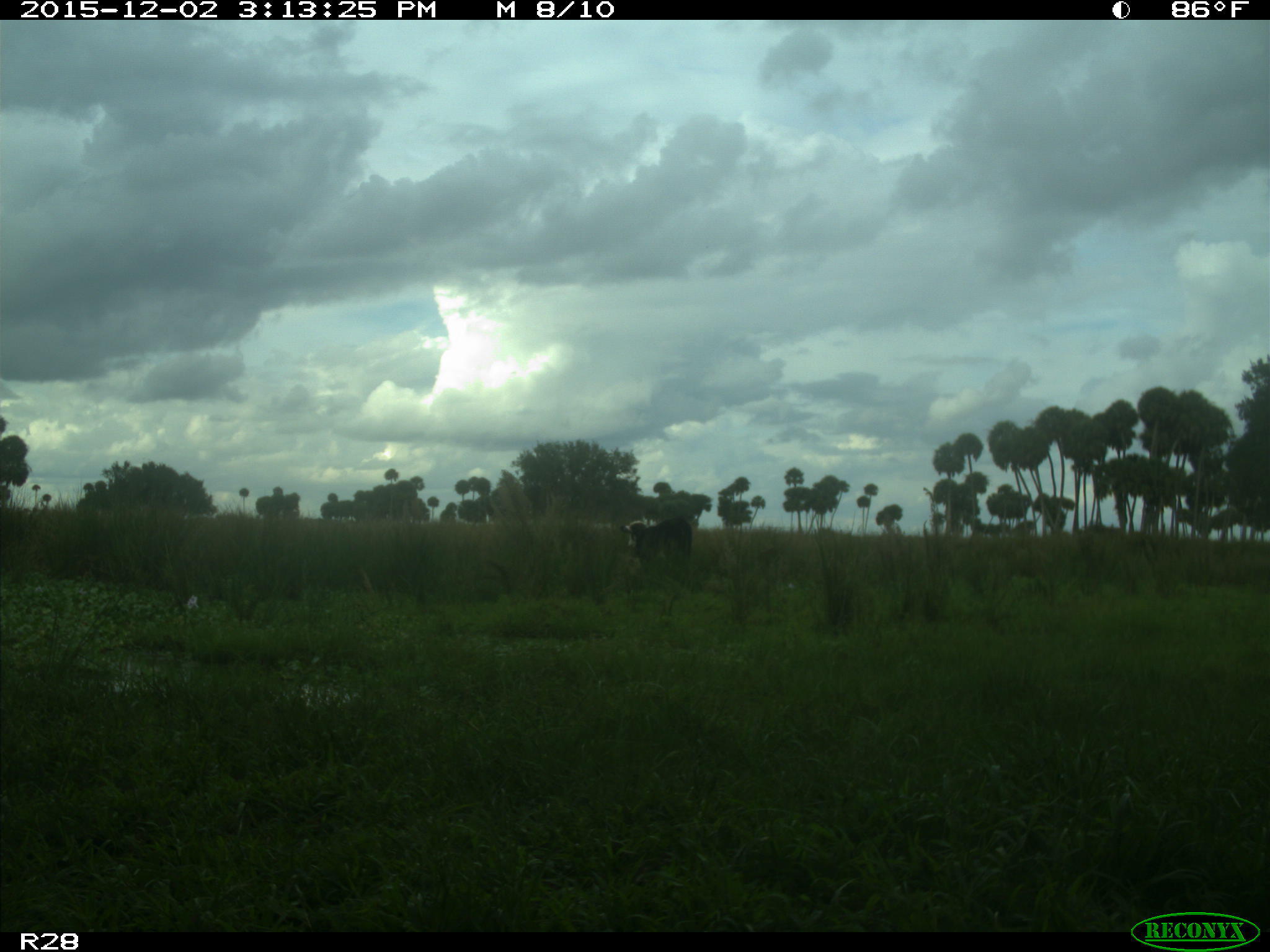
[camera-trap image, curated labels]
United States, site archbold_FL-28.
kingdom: Animalia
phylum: Chordata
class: Mammalia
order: Artiodactyla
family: Bovidae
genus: Bos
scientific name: Bos taurus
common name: domestic cow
Bos taurus (domestic cow).